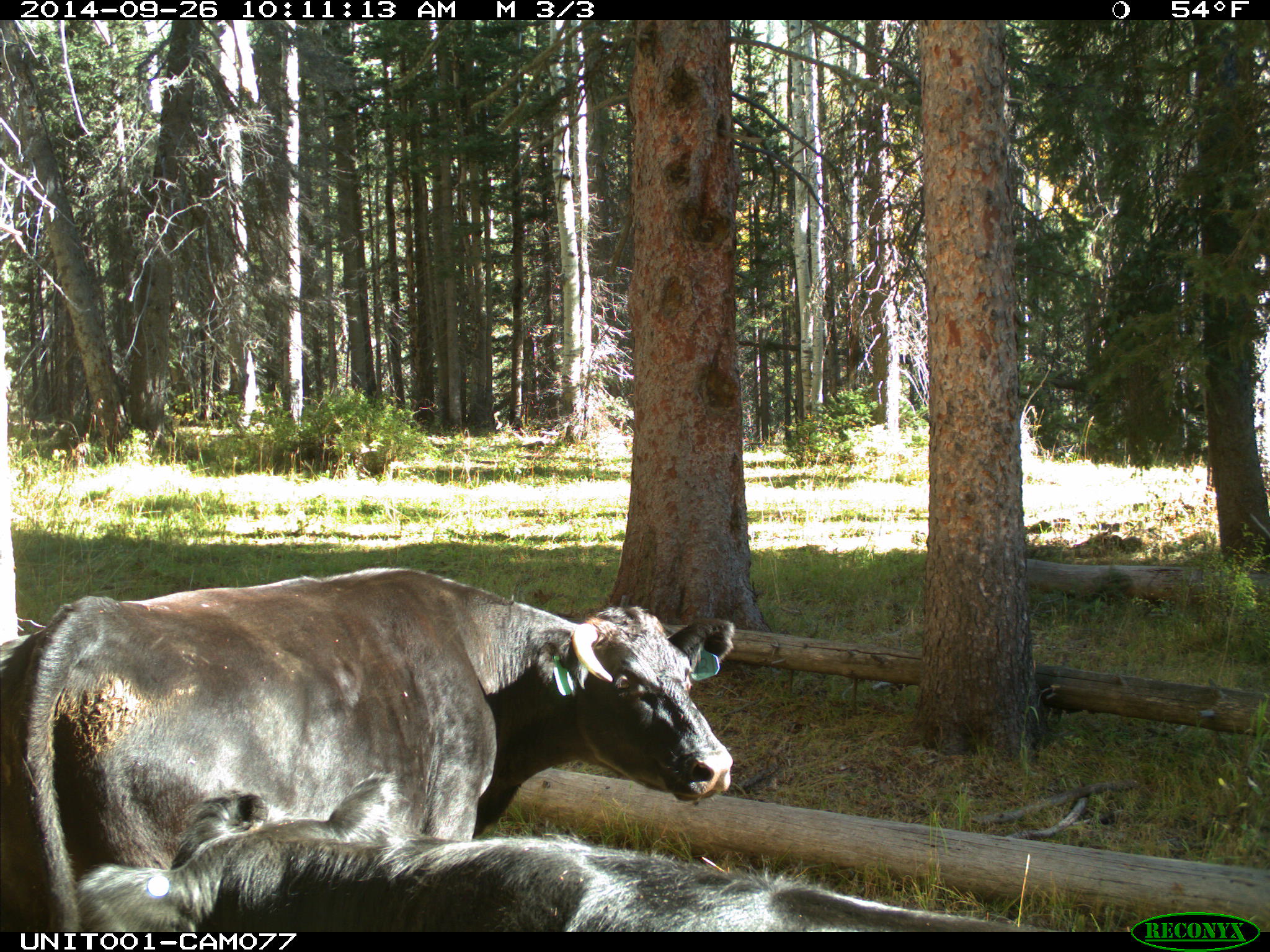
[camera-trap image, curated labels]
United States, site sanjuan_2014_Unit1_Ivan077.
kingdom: Animalia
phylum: Chordata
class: Mammalia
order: Artiodactyla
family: Bovidae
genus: Bos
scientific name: Bos taurus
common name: domestic cow